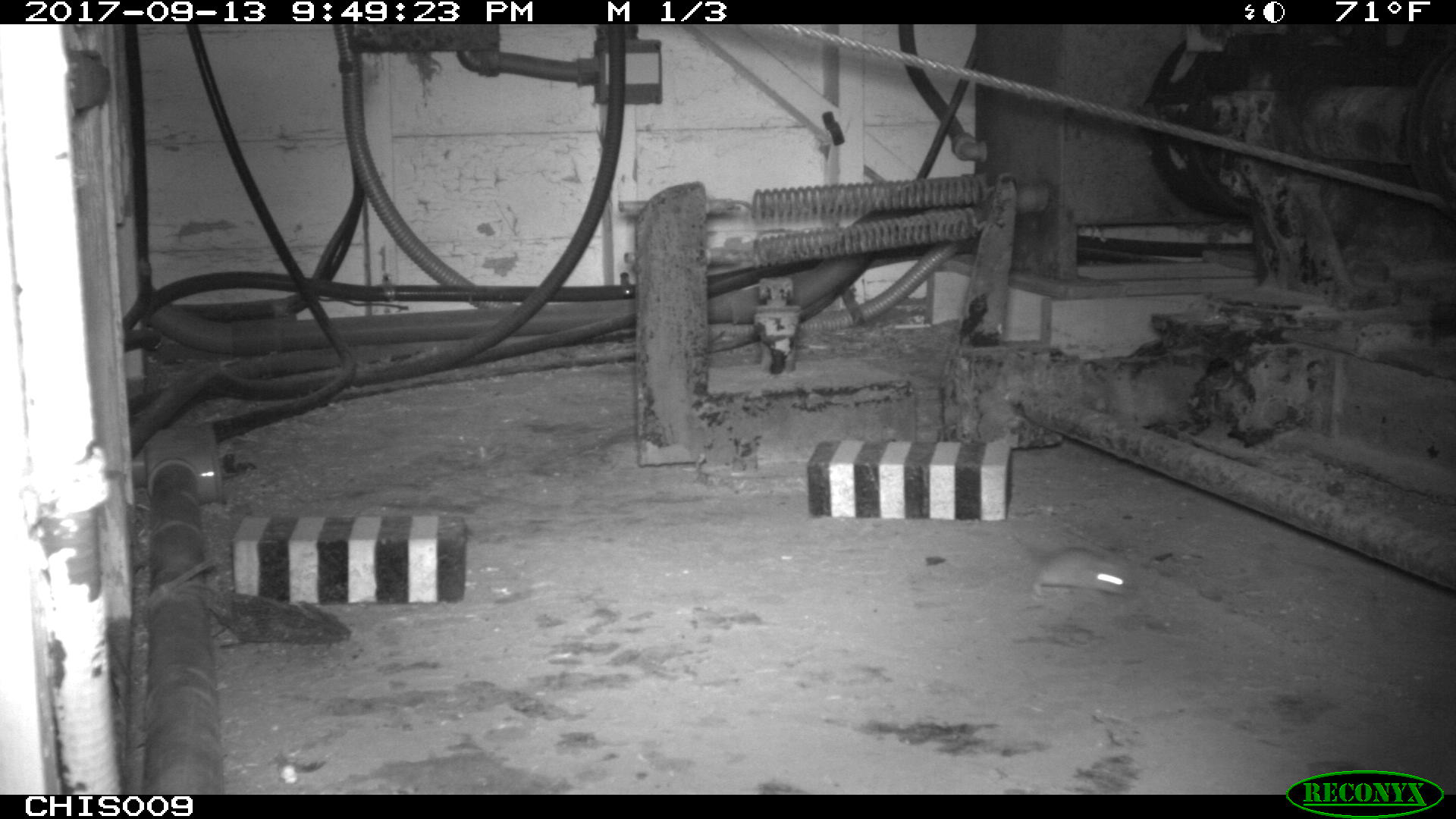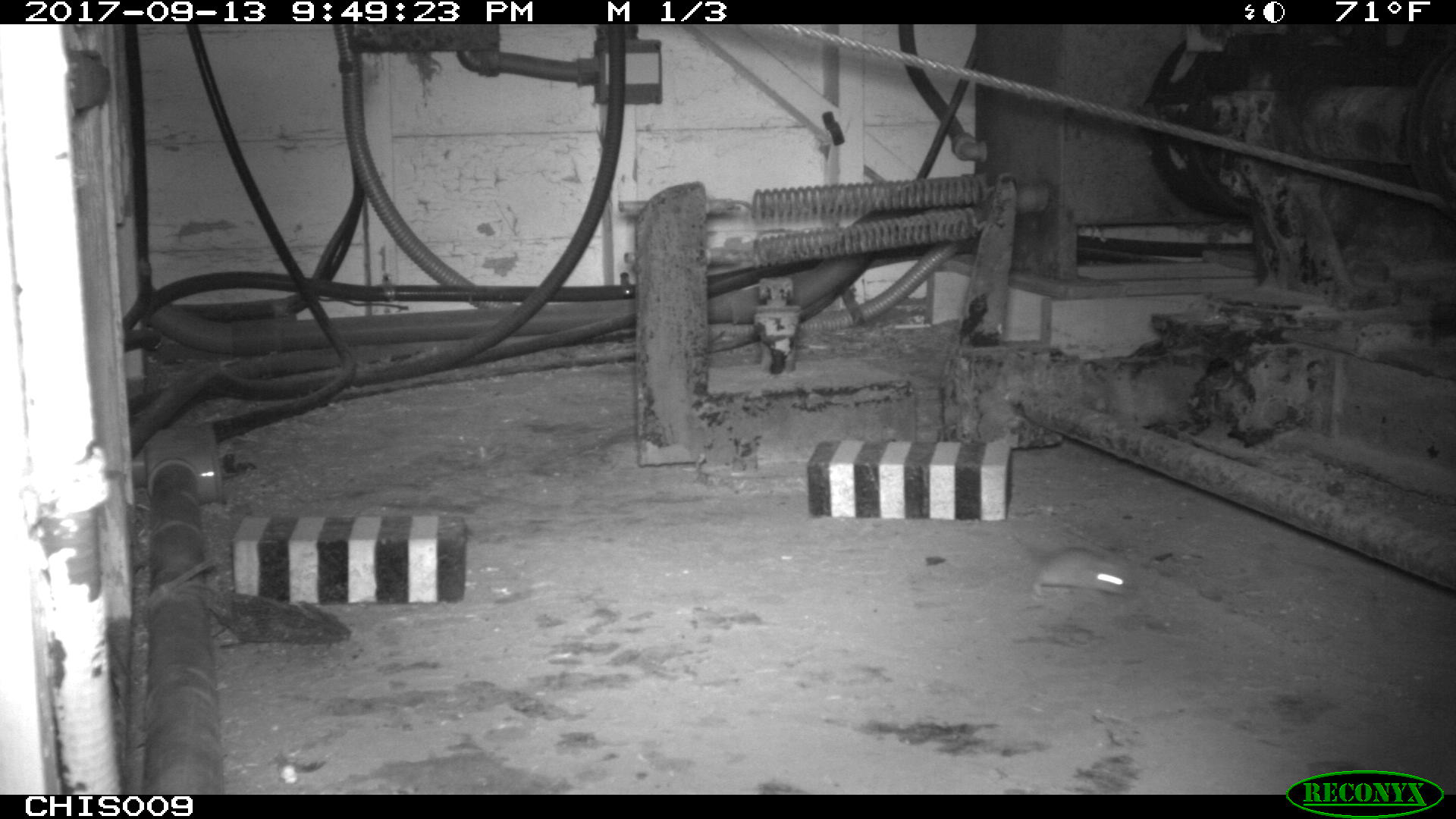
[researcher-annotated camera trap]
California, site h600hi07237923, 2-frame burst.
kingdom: Animalia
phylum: Chordata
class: Mammalia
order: Rodentia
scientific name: Rodentia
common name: rodent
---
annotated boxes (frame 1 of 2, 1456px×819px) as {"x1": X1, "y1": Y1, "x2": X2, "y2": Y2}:
rodent: {"x1": 1012, "y1": 533, "x2": 1134, "y2": 595}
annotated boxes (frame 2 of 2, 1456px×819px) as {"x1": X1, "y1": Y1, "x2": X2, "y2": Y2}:
rodent: {"x1": 1015, "y1": 528, "x2": 1135, "y2": 600}